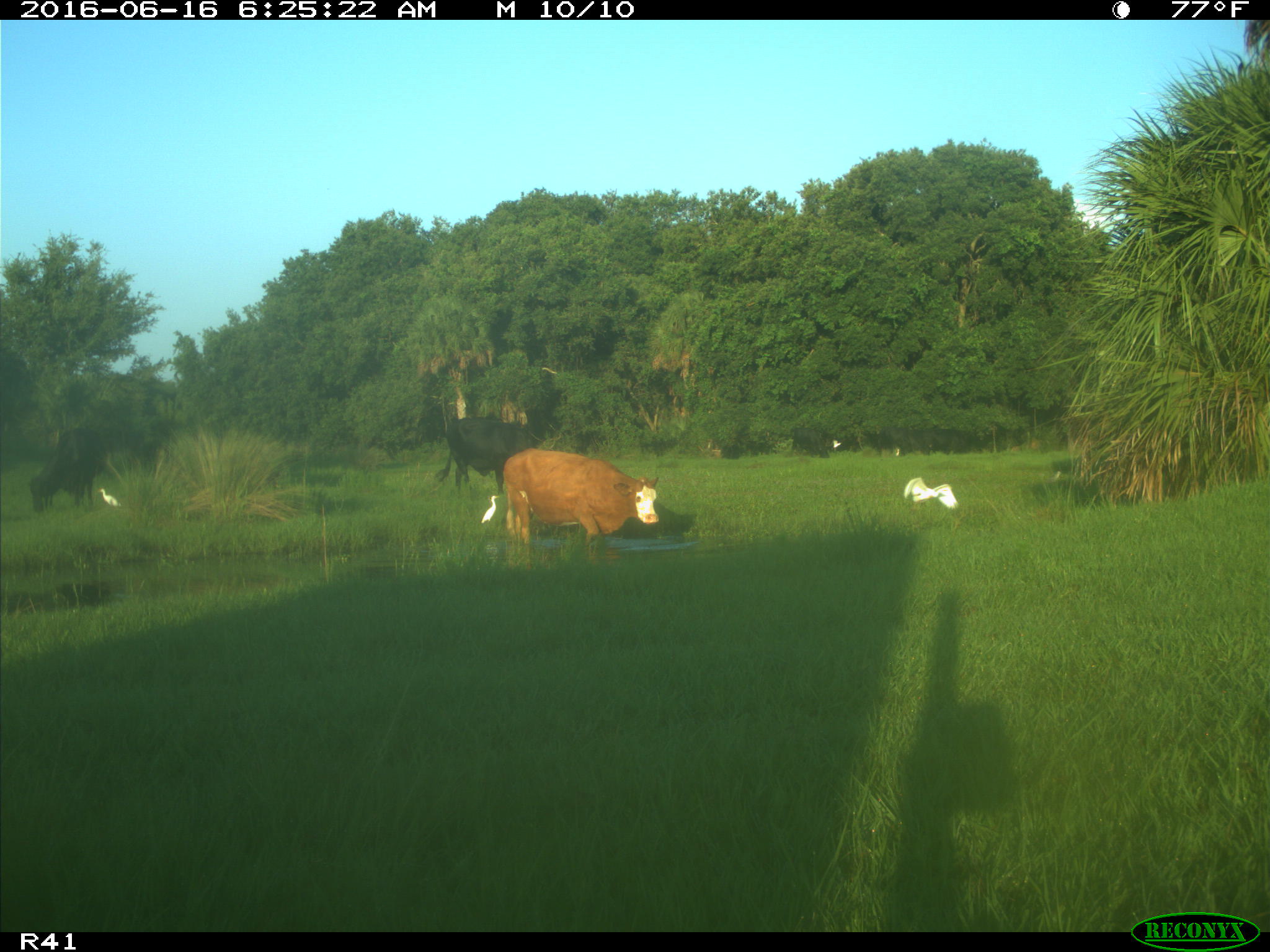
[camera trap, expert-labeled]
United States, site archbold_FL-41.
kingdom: Animalia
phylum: Chordata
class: Mammalia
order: Artiodactyla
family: Bovidae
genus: Bos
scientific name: Bos taurus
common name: domestic cow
Bos taurus (domestic cow).